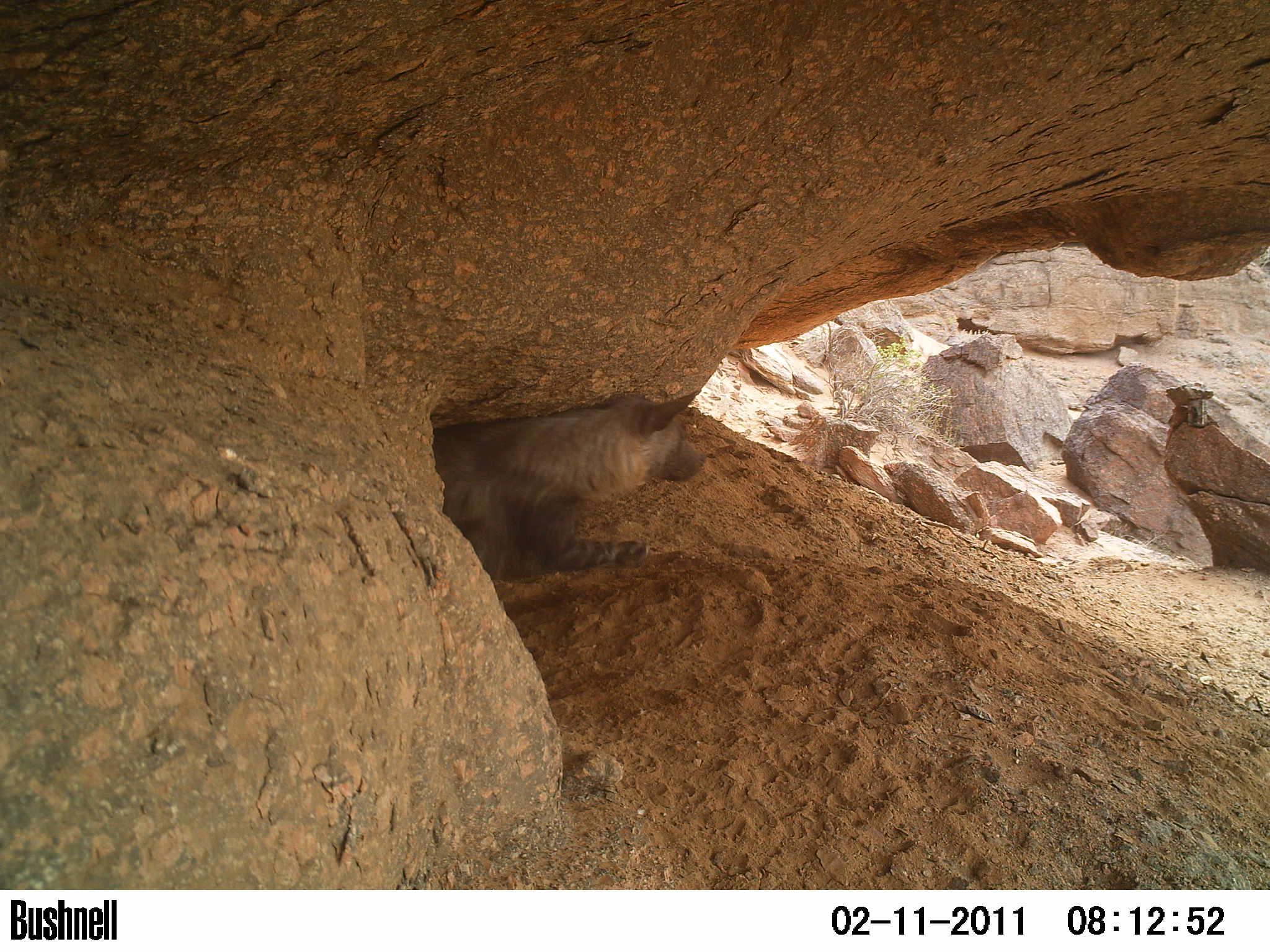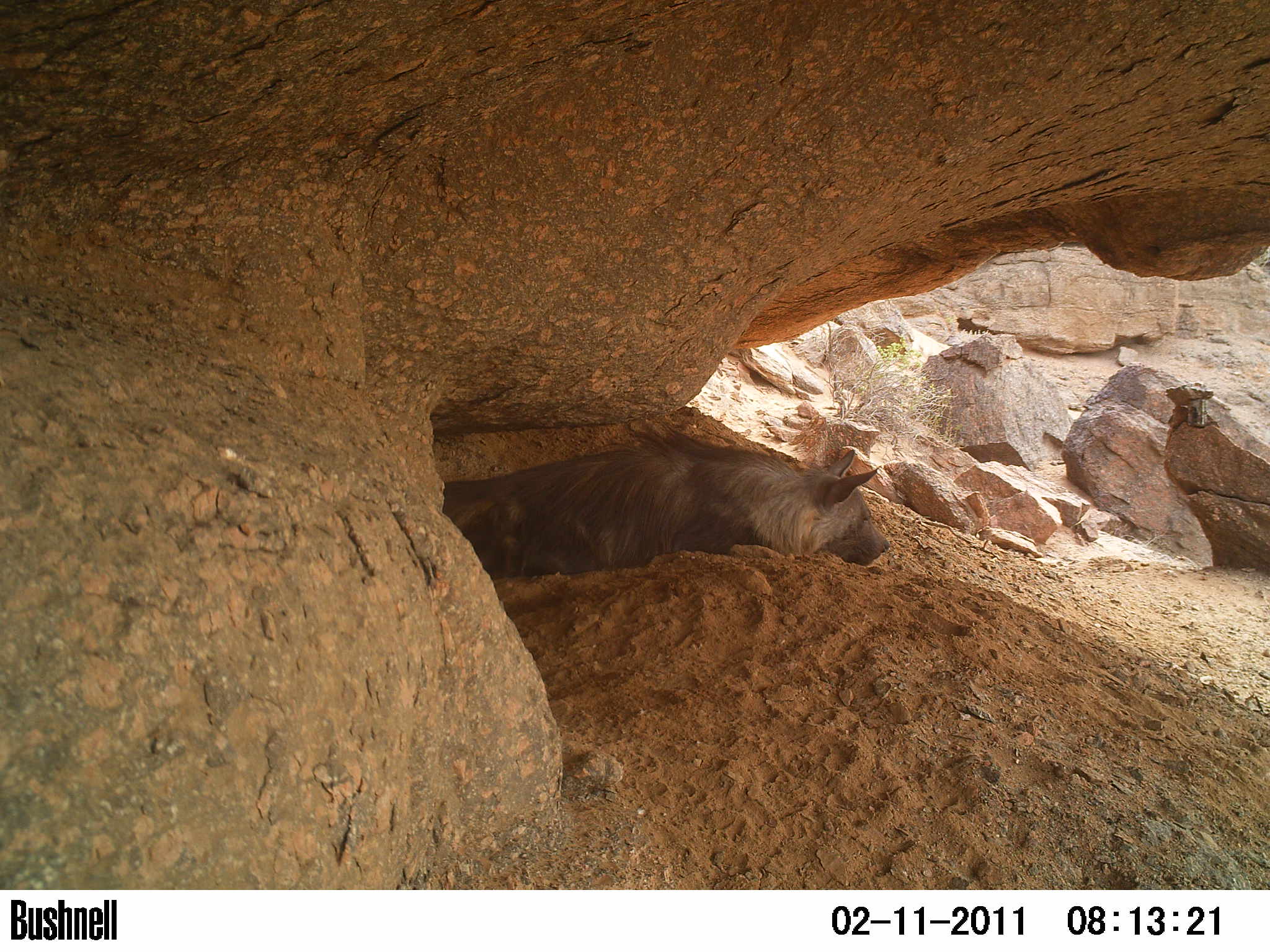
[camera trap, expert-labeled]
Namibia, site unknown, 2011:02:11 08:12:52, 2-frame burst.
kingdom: Animalia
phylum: Chordata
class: Mammalia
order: Carnivora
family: Hyaenidae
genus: Parahyaena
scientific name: Parahyaena brunnea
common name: brown hyena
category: hyaena brunnea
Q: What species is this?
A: Hyaena brunnea (brown hyena) (Parahyaena brunnea).